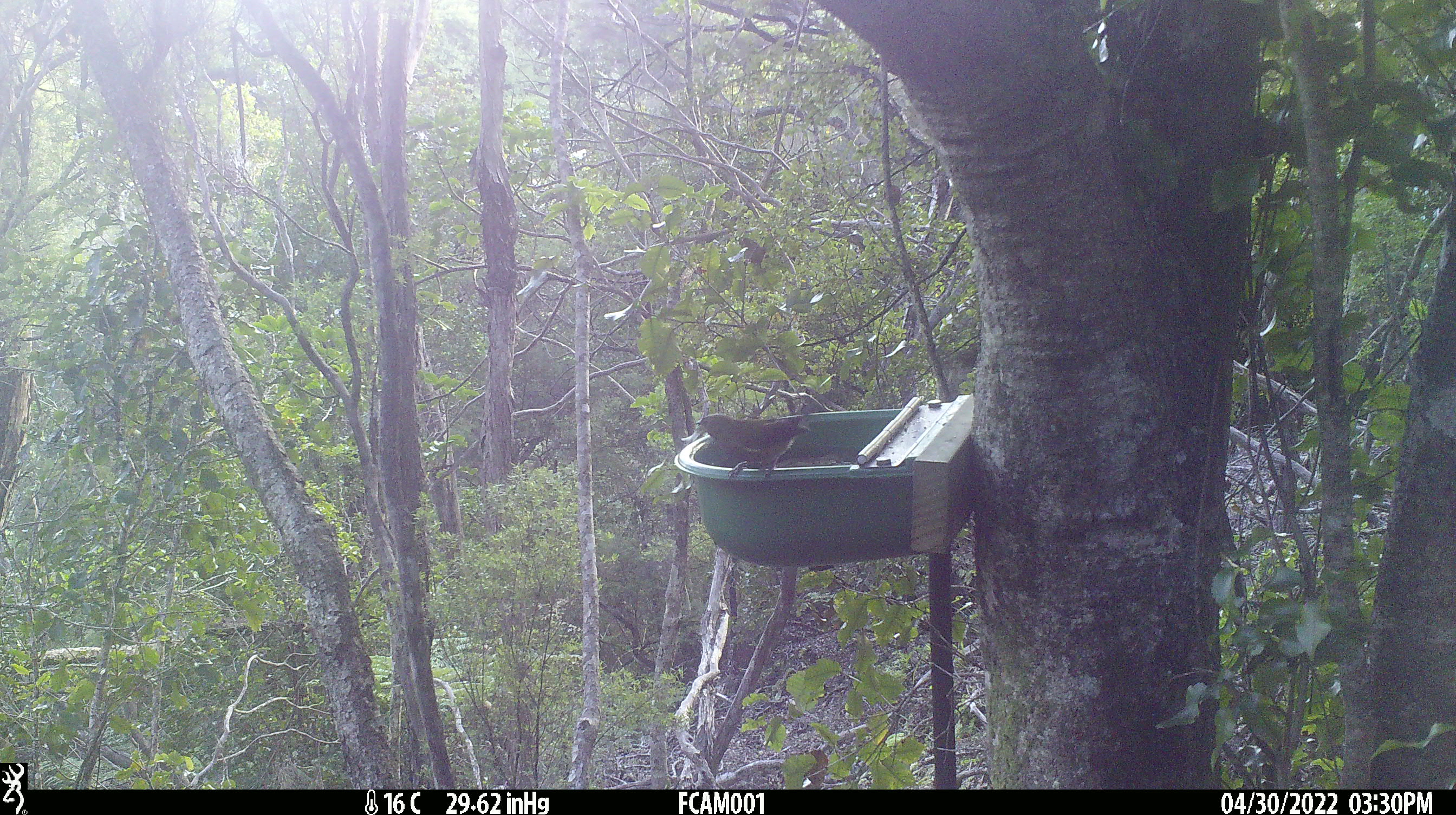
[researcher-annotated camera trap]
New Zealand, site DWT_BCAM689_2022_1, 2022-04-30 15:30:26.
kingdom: Animalia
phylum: Chordata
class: Aves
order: Passeriformes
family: Meliphagidae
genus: Anthornis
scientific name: Anthornis melanura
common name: new zealand bellbird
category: bellbird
Bellbird (new zealand bellbird) (Anthornis melanura).